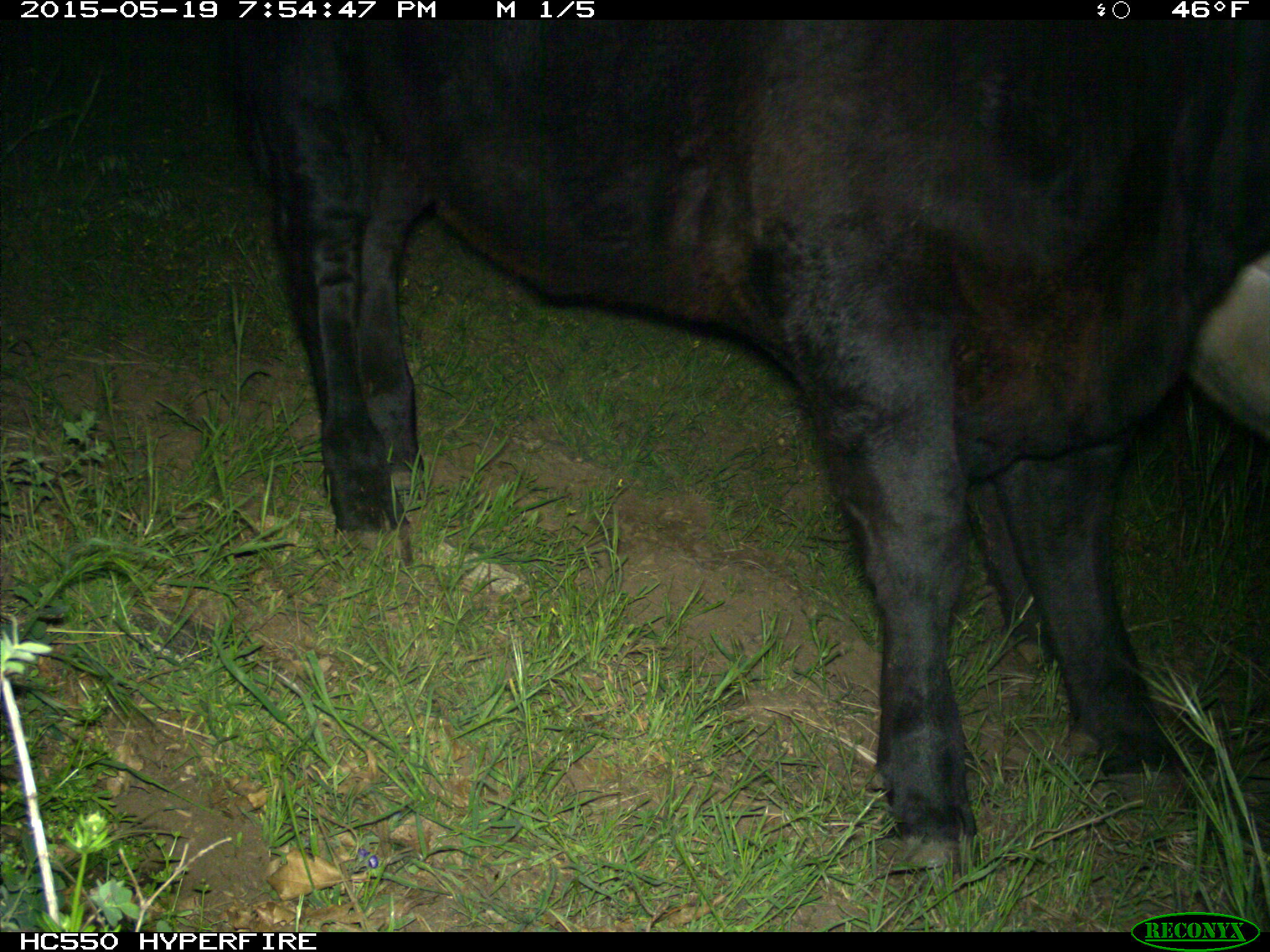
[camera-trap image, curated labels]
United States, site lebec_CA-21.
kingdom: Animalia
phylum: Chordata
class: Mammalia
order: Artiodactyla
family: Bovidae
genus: Bos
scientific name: Bos taurus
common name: domestic cow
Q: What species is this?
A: Bos taurus (domestic cow).